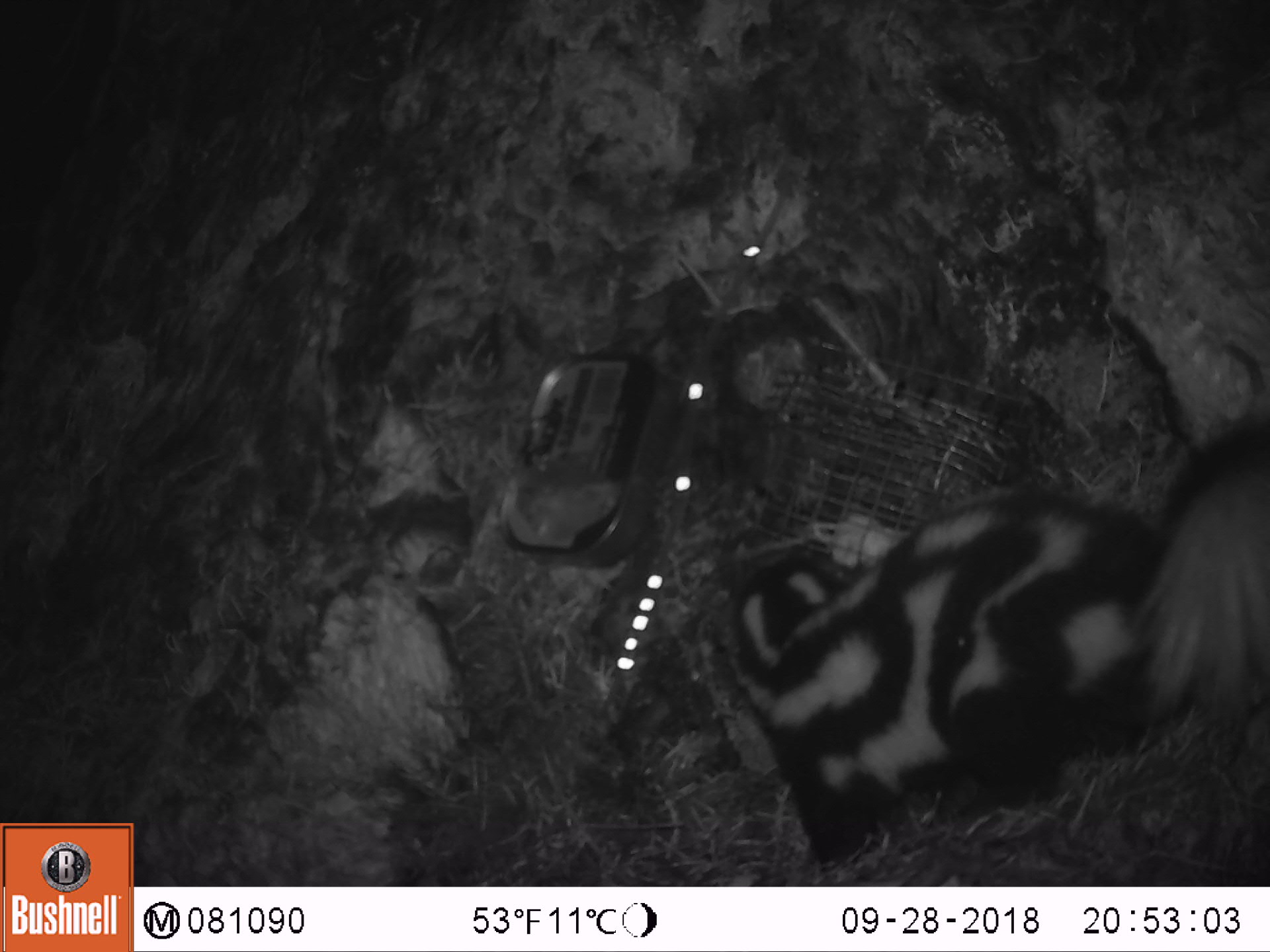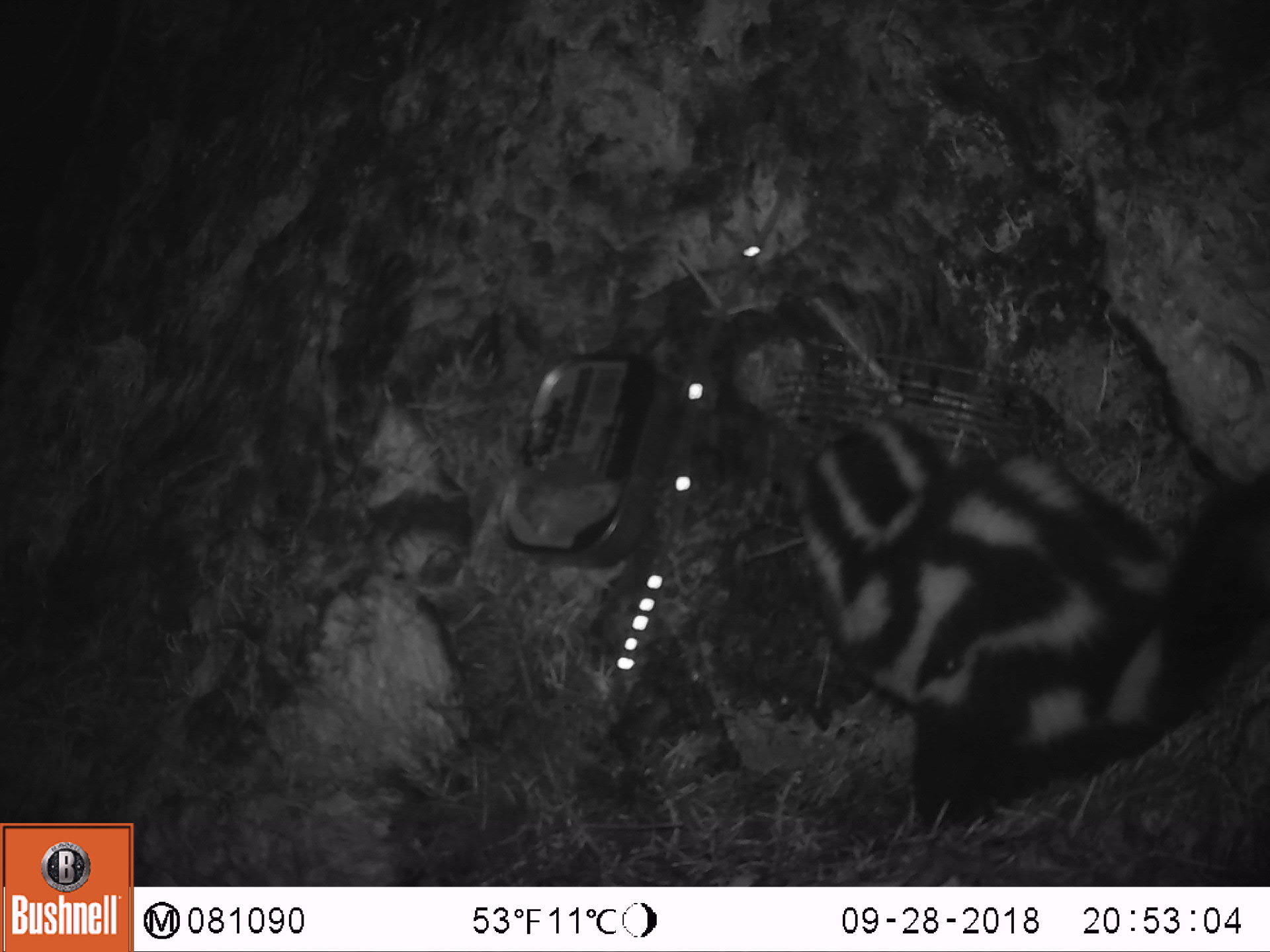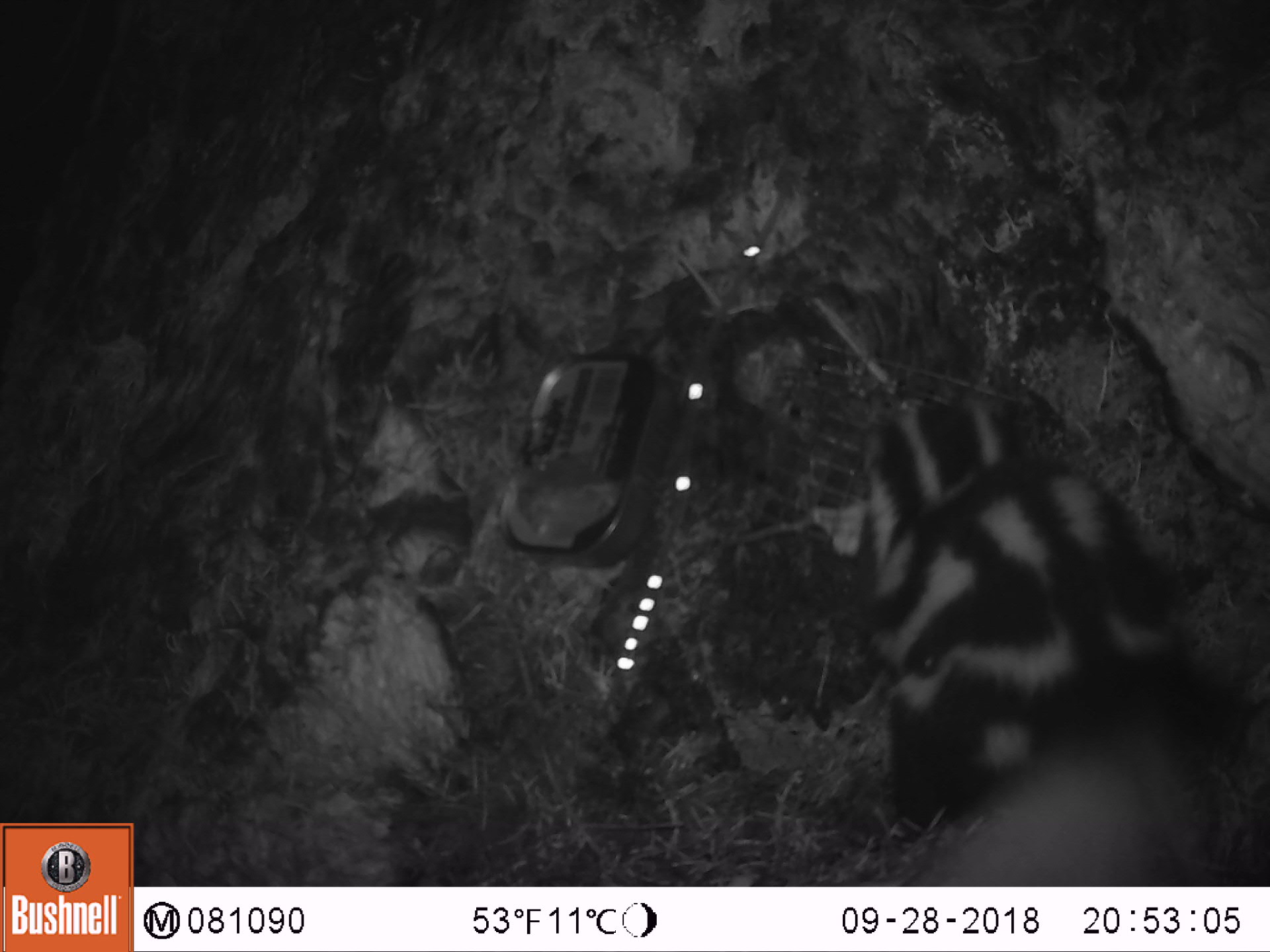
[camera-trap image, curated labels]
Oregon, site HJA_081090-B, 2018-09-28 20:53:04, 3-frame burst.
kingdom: Animalia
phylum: Chordata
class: Mammalia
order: Carnivora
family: Mephitidae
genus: Spilogale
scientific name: Spilogale gracilis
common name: western spotted skunk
Western spotted skunk (Spilogale gracilis).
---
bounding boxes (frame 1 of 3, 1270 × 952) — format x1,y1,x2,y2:
western spotted skunk: 723,374,1263,877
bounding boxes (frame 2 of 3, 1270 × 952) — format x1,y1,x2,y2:
western spotted skunk: 759,365,1263,874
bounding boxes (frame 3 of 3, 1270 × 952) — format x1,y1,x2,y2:
western spotted skunk: 824,358,1263,881